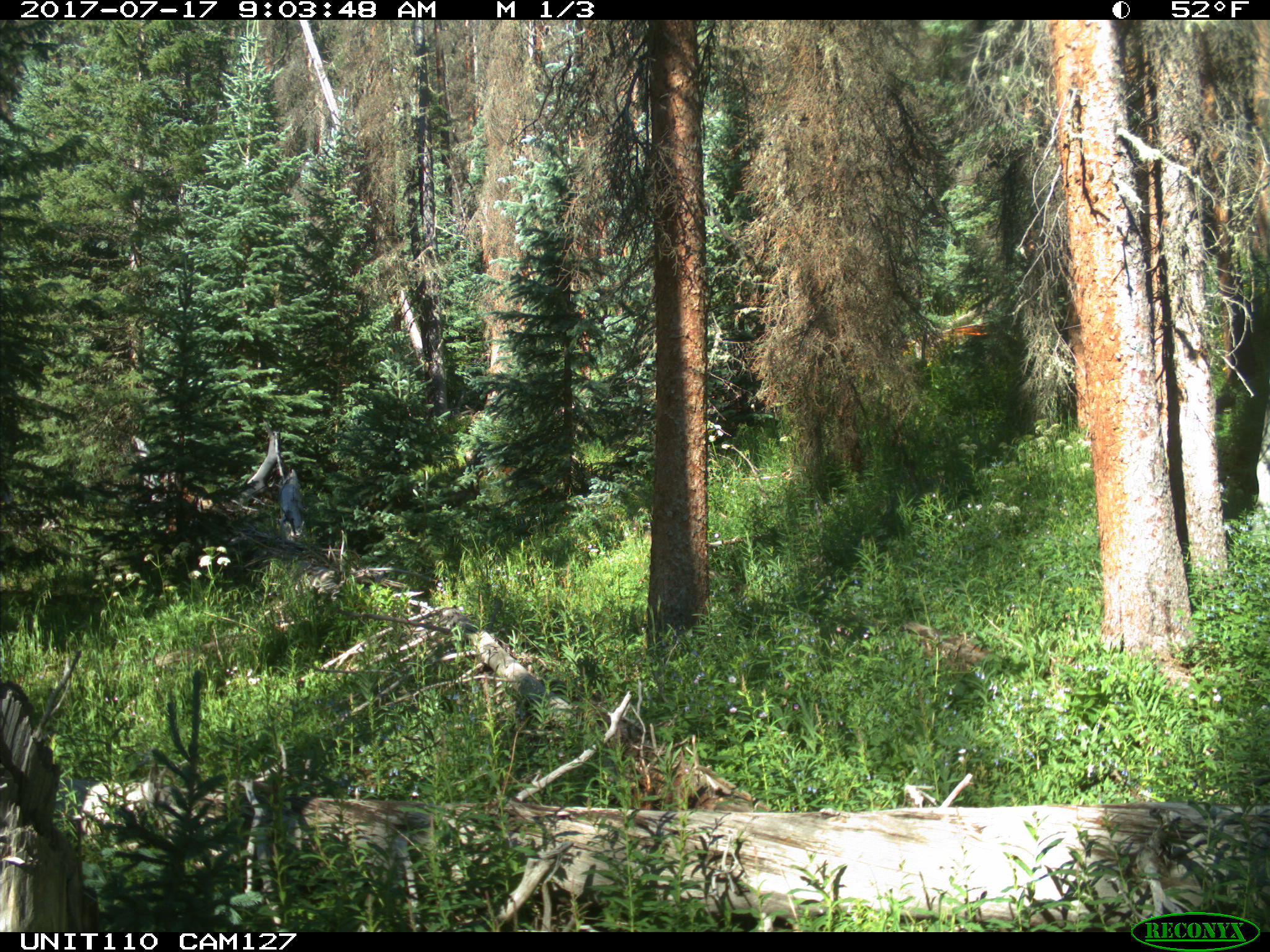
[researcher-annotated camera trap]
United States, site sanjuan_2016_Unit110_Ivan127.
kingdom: Animalia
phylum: Chordata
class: Mammalia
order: Artiodactyla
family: Cervidae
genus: Odocoileus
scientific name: Odocoileus hemionus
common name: mule deer